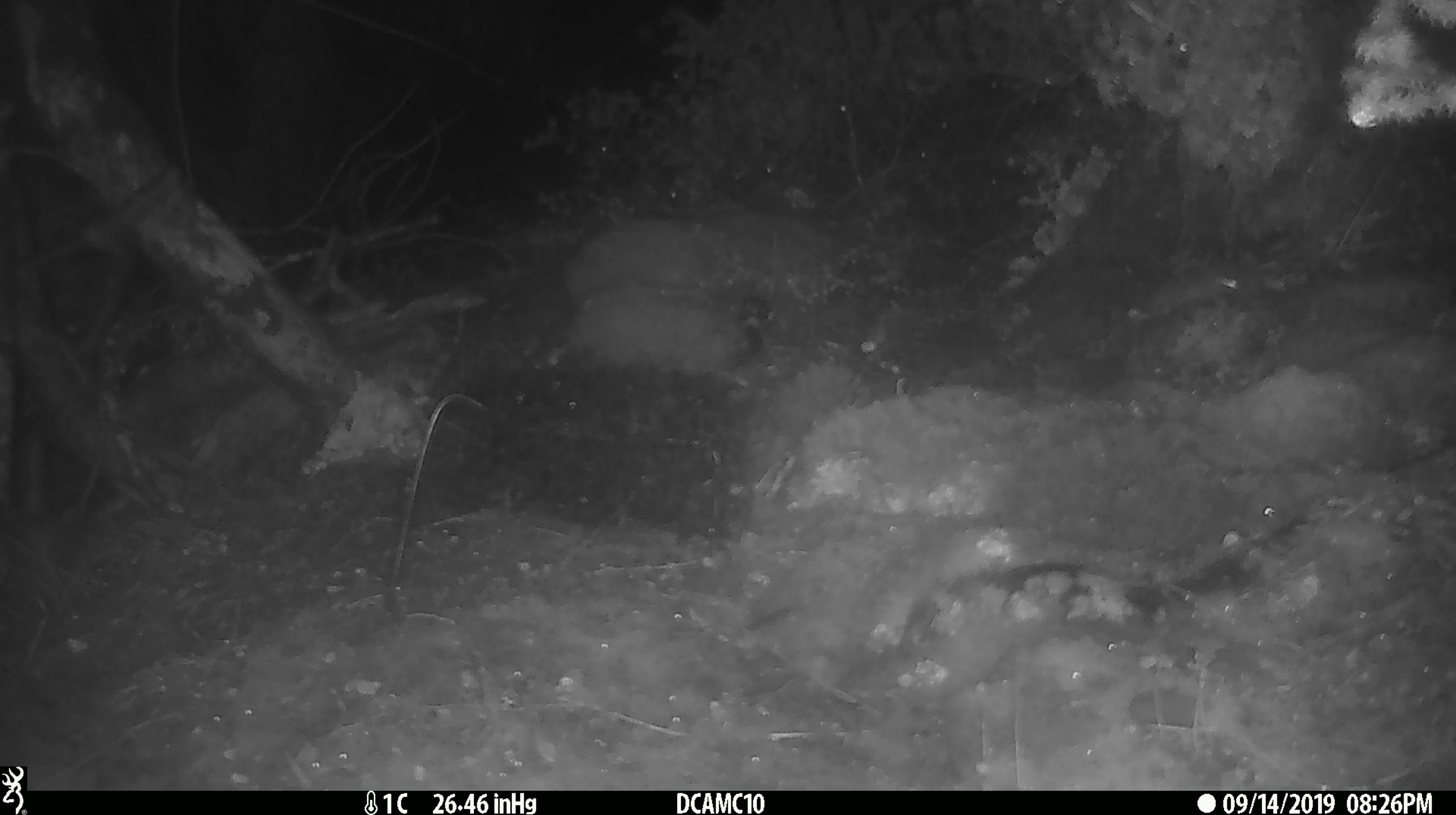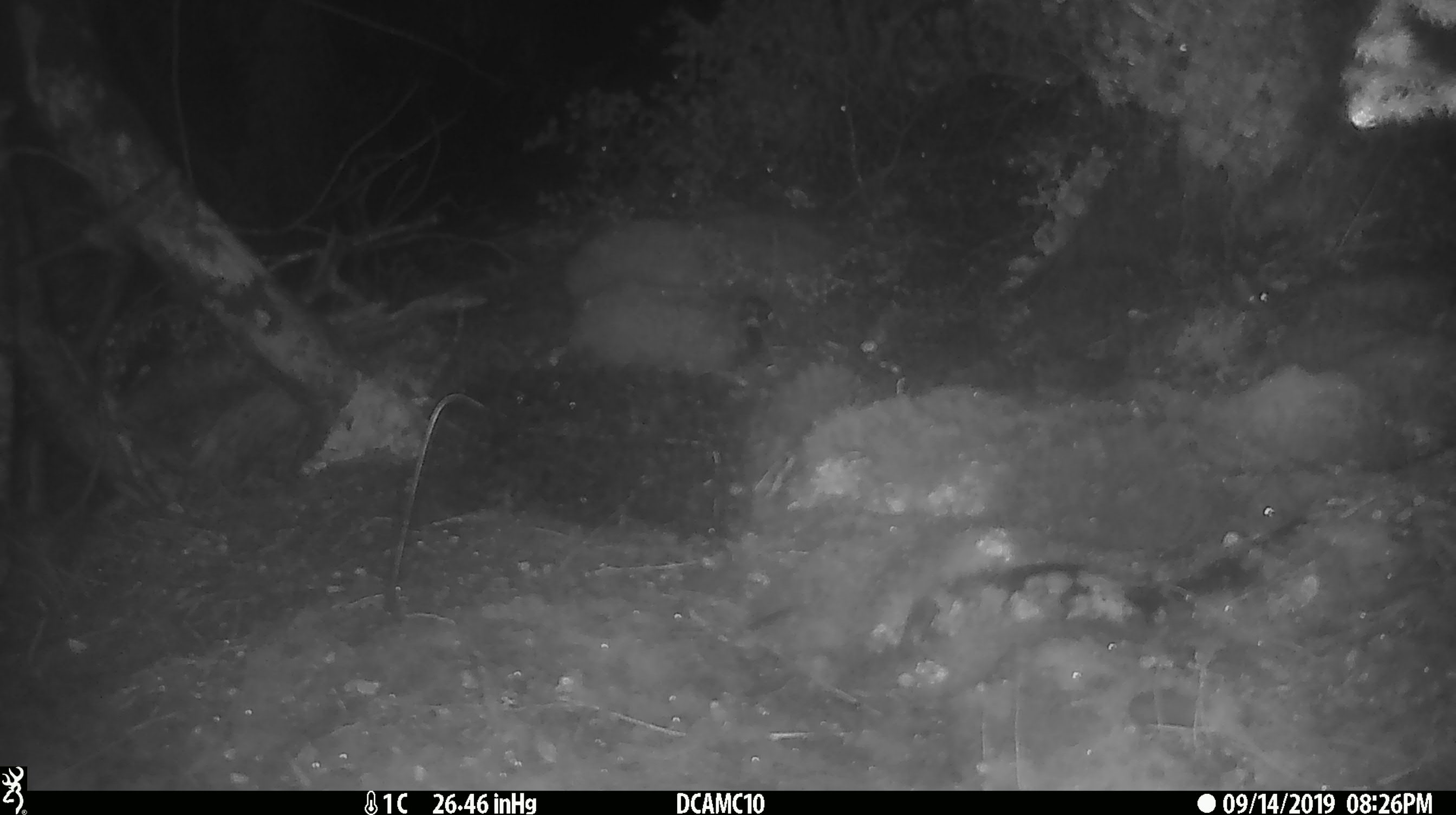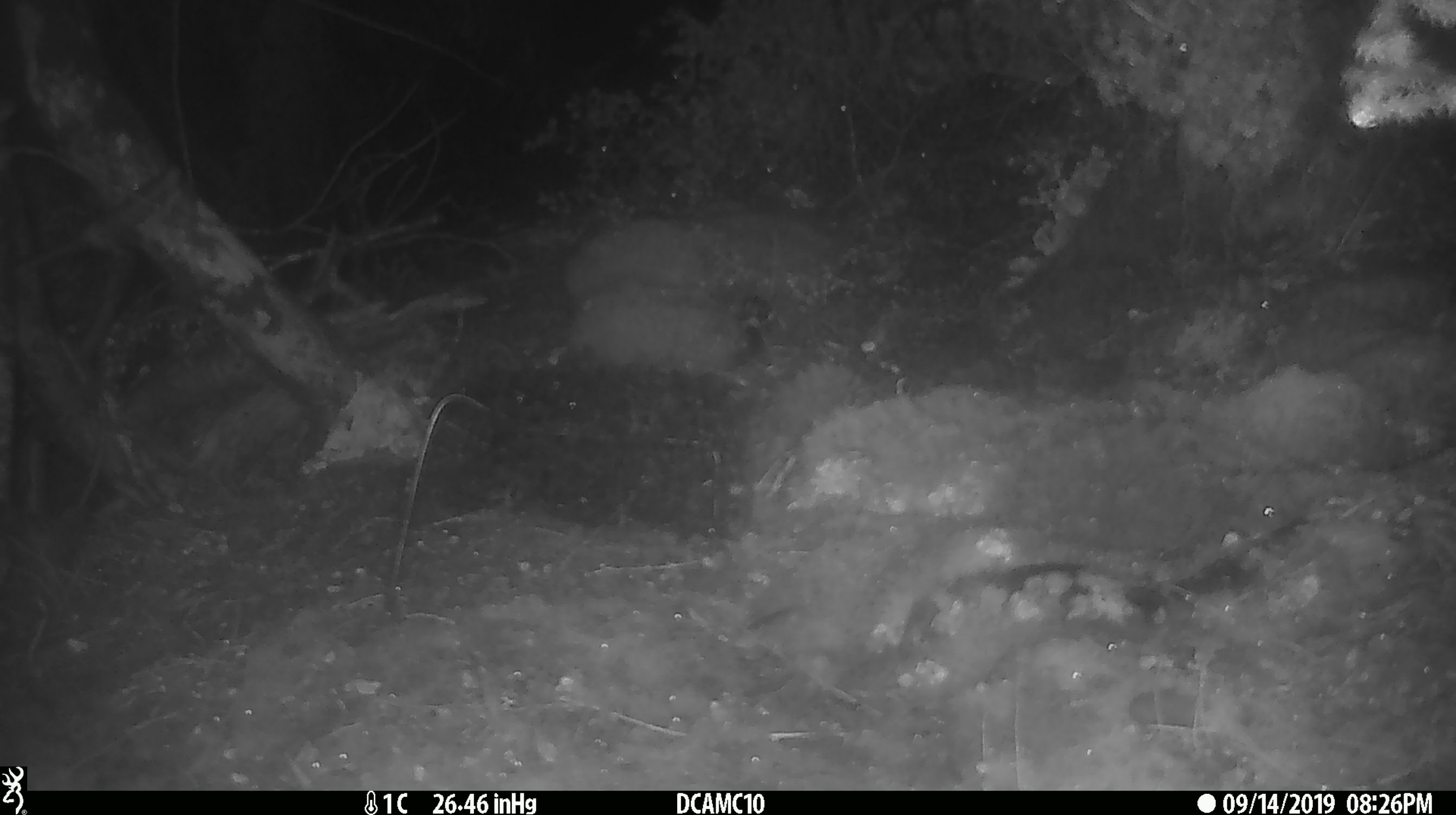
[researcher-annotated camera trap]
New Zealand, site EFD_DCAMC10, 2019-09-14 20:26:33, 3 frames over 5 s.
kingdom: Animalia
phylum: Chordata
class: Mammalia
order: Rodentia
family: Muridae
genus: Mus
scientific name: Mus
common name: mouse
Mouse (Mus).